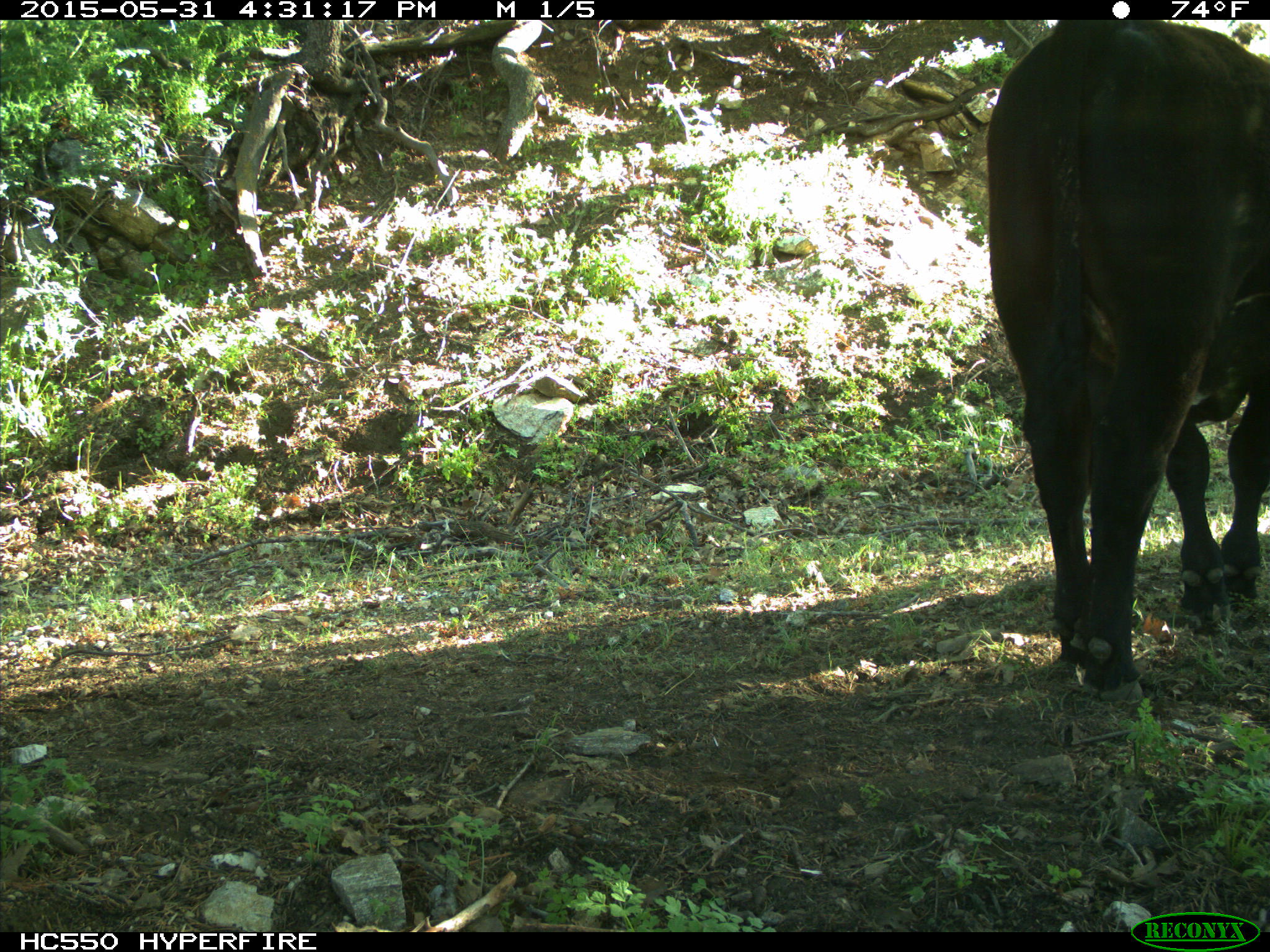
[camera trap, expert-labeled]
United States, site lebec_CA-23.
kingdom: Animalia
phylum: Chordata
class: Mammalia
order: Artiodactyla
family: Bovidae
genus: Bos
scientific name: Bos taurus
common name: domestic cow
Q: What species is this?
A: Bos taurus (domestic cow).